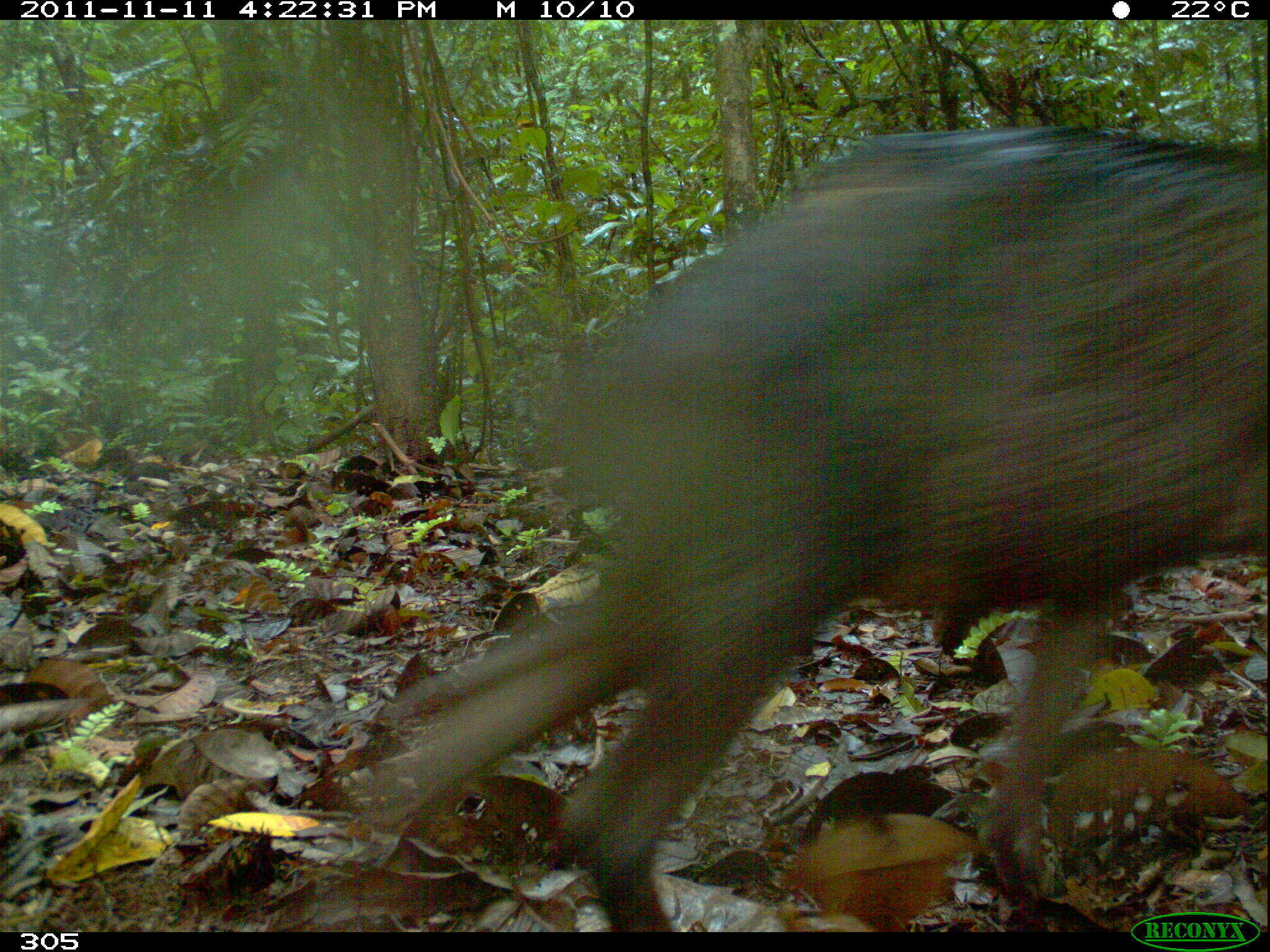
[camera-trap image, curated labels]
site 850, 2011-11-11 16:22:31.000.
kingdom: Animalia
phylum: Chordata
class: Mammalia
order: Artiodactyla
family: Tayassuidae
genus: Tayassu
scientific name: Tayassu pecari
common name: white-lipped peccary